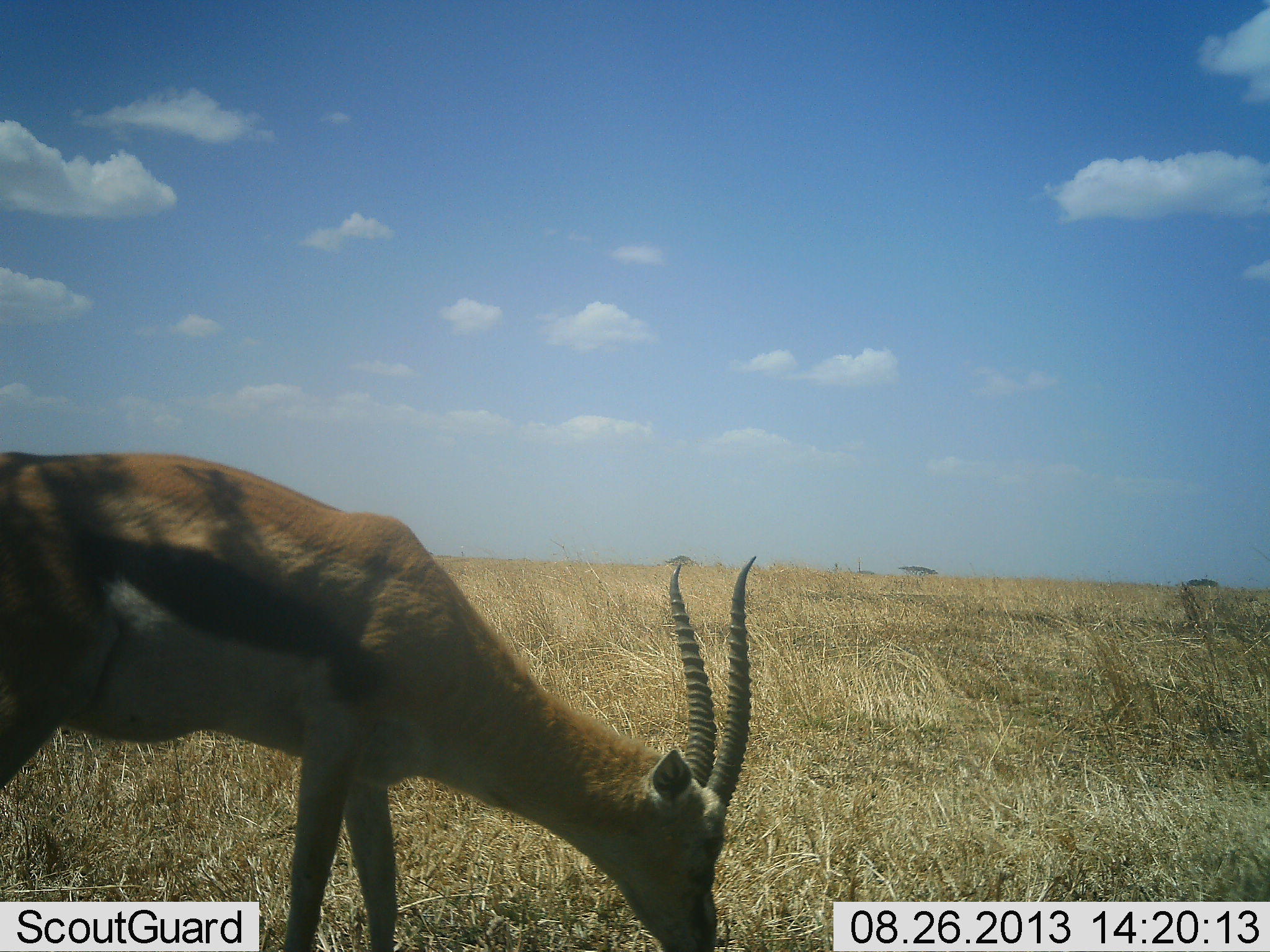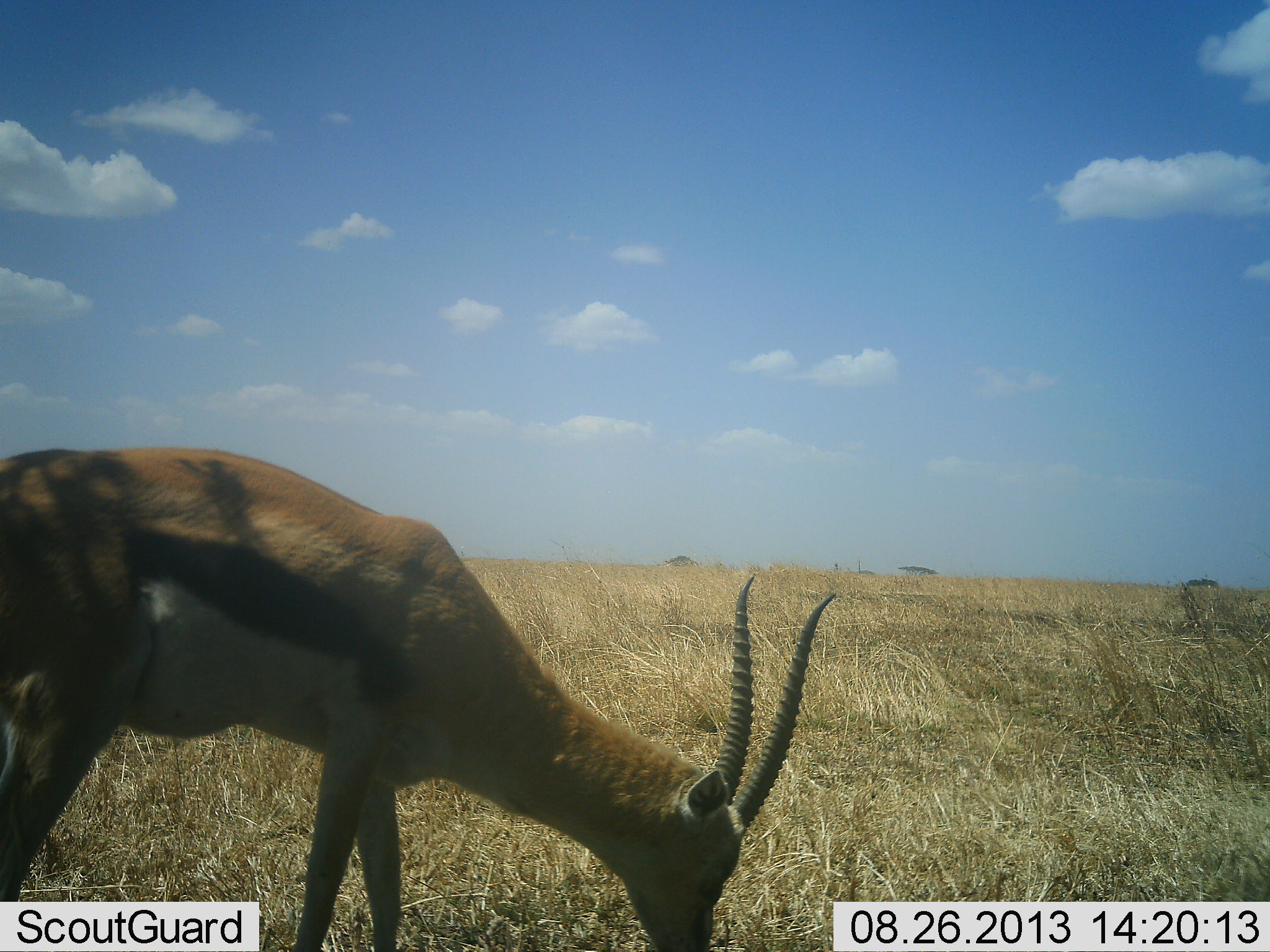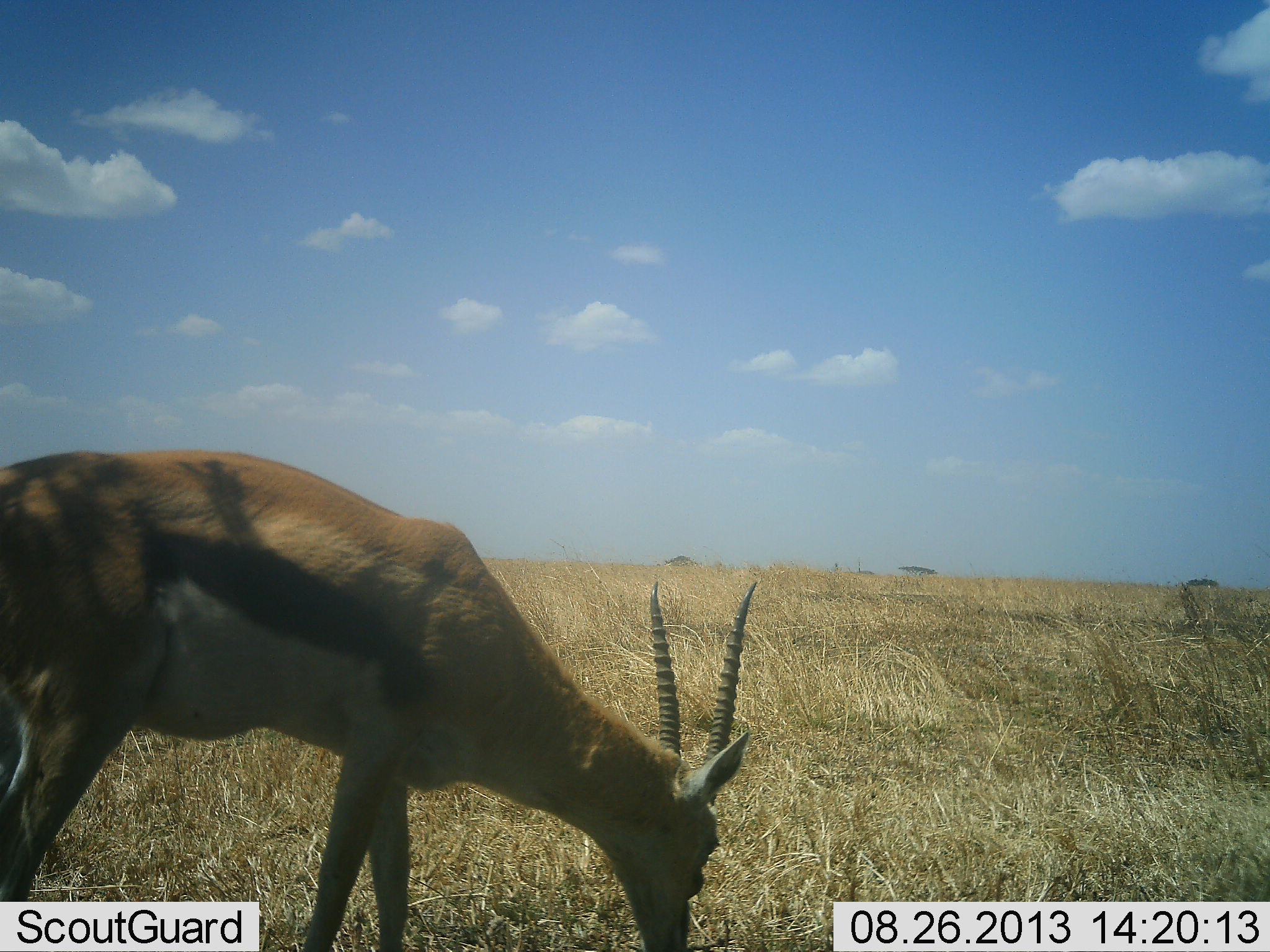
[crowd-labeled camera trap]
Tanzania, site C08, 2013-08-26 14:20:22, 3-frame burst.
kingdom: Animalia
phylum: Chordata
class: Mammalia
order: Artiodactyla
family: Bovidae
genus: Eudorcas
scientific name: Eudorcas thomsonii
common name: thomson's gazelle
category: gazellethomsons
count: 1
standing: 30%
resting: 0%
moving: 0%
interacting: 0%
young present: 0%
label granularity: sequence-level